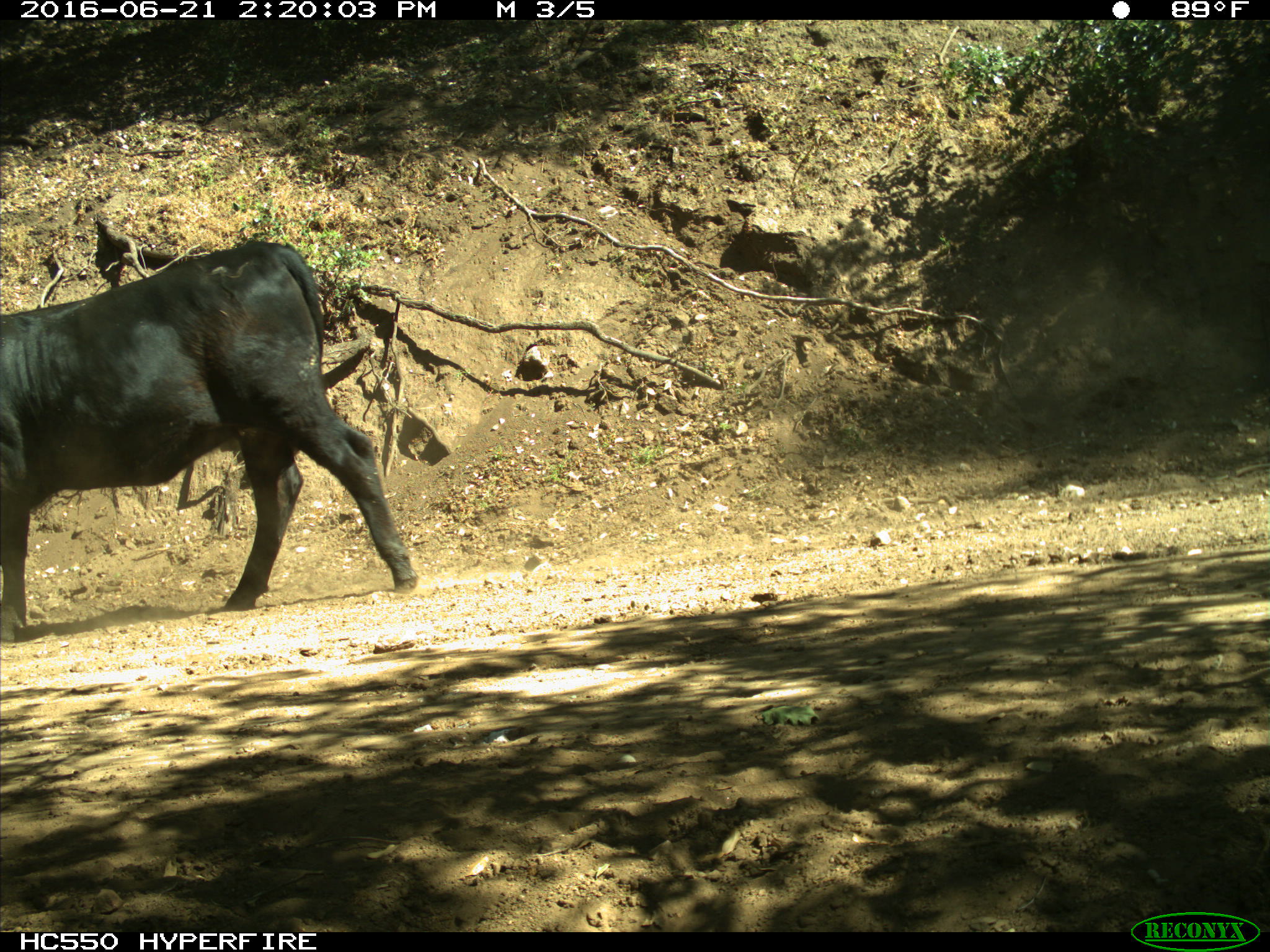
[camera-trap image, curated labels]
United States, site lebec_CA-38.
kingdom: Animalia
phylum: Chordata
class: Mammalia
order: Artiodactyla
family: Bovidae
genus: Bos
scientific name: Bos taurus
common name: domestic cow